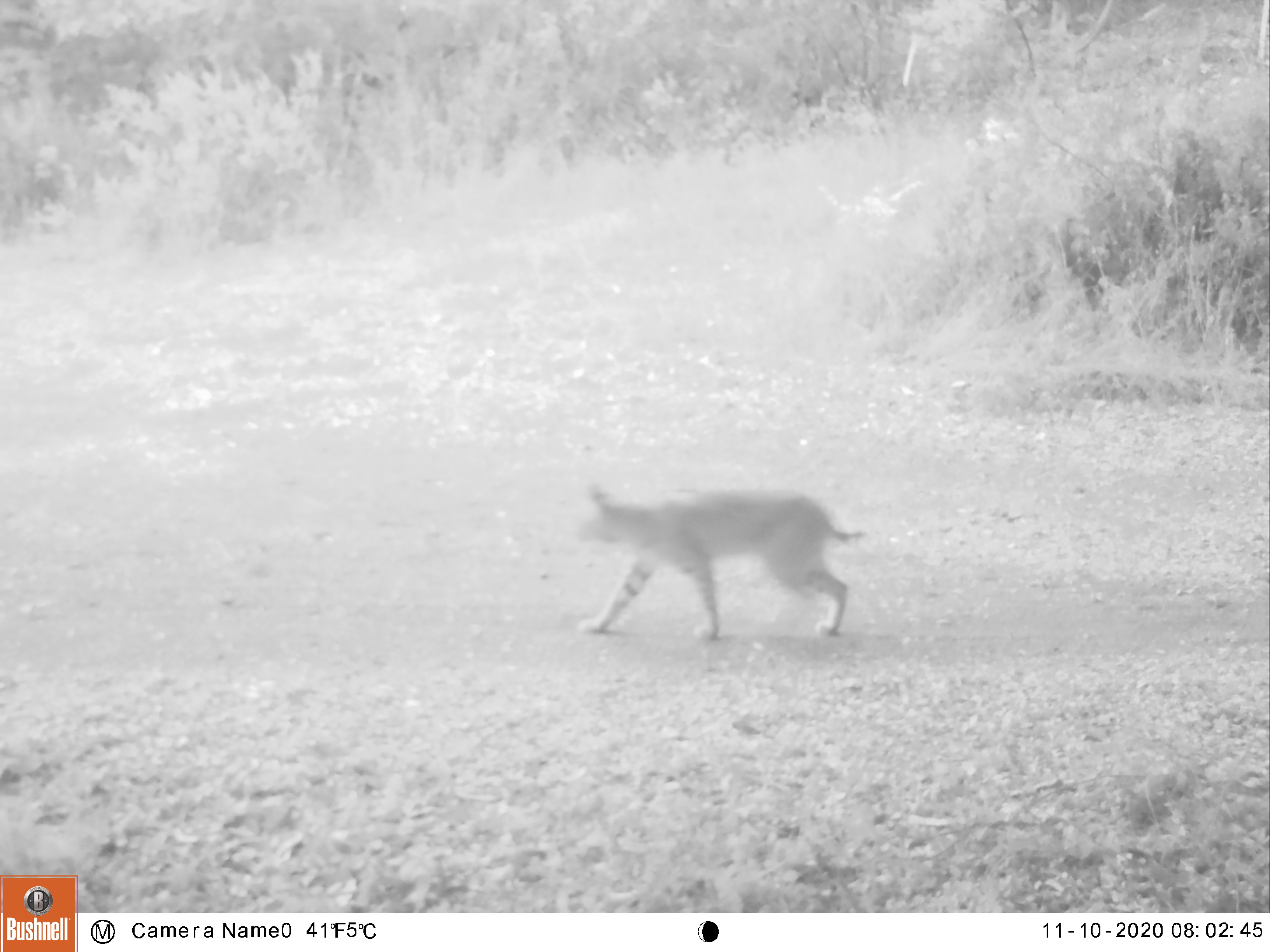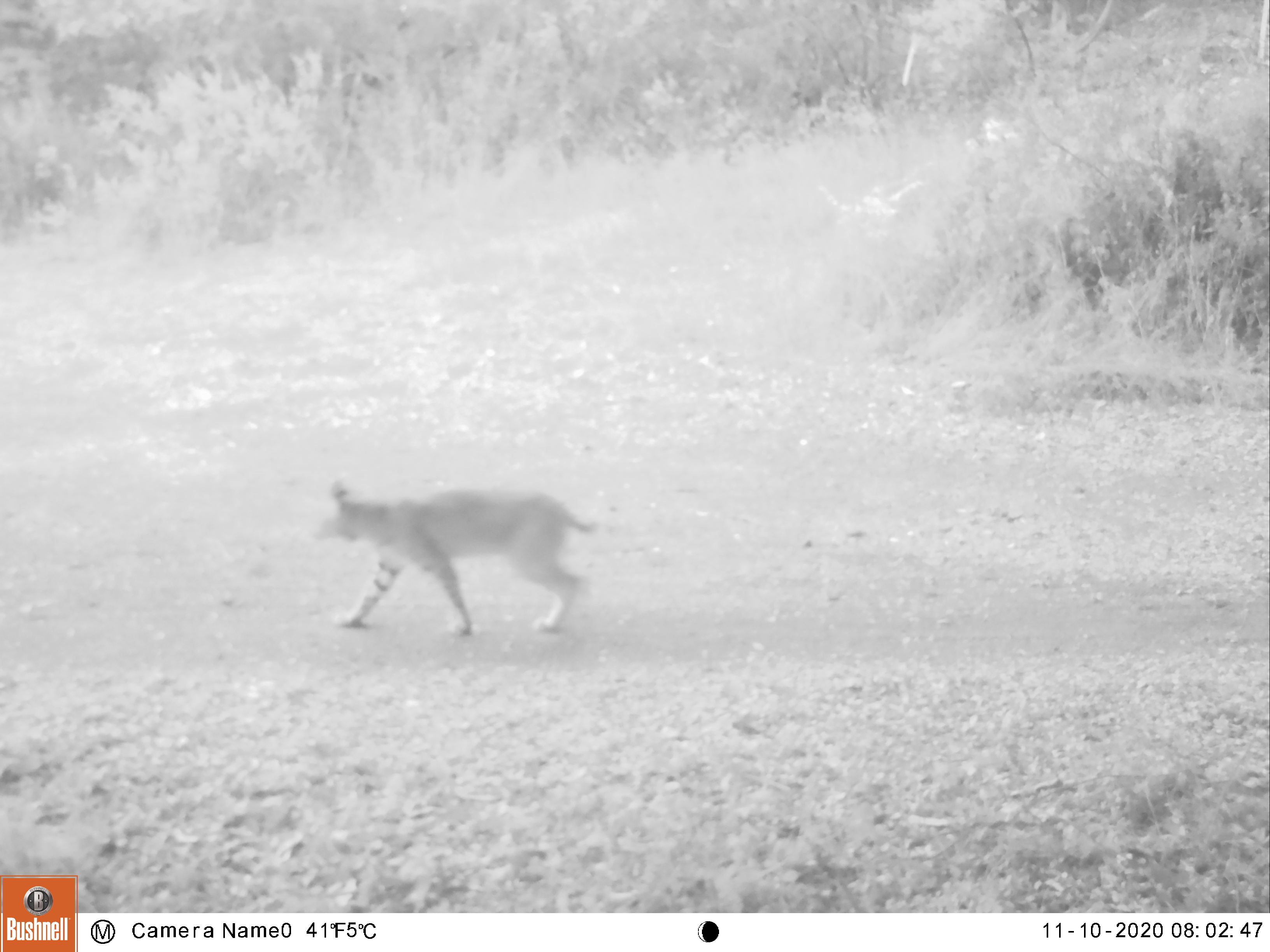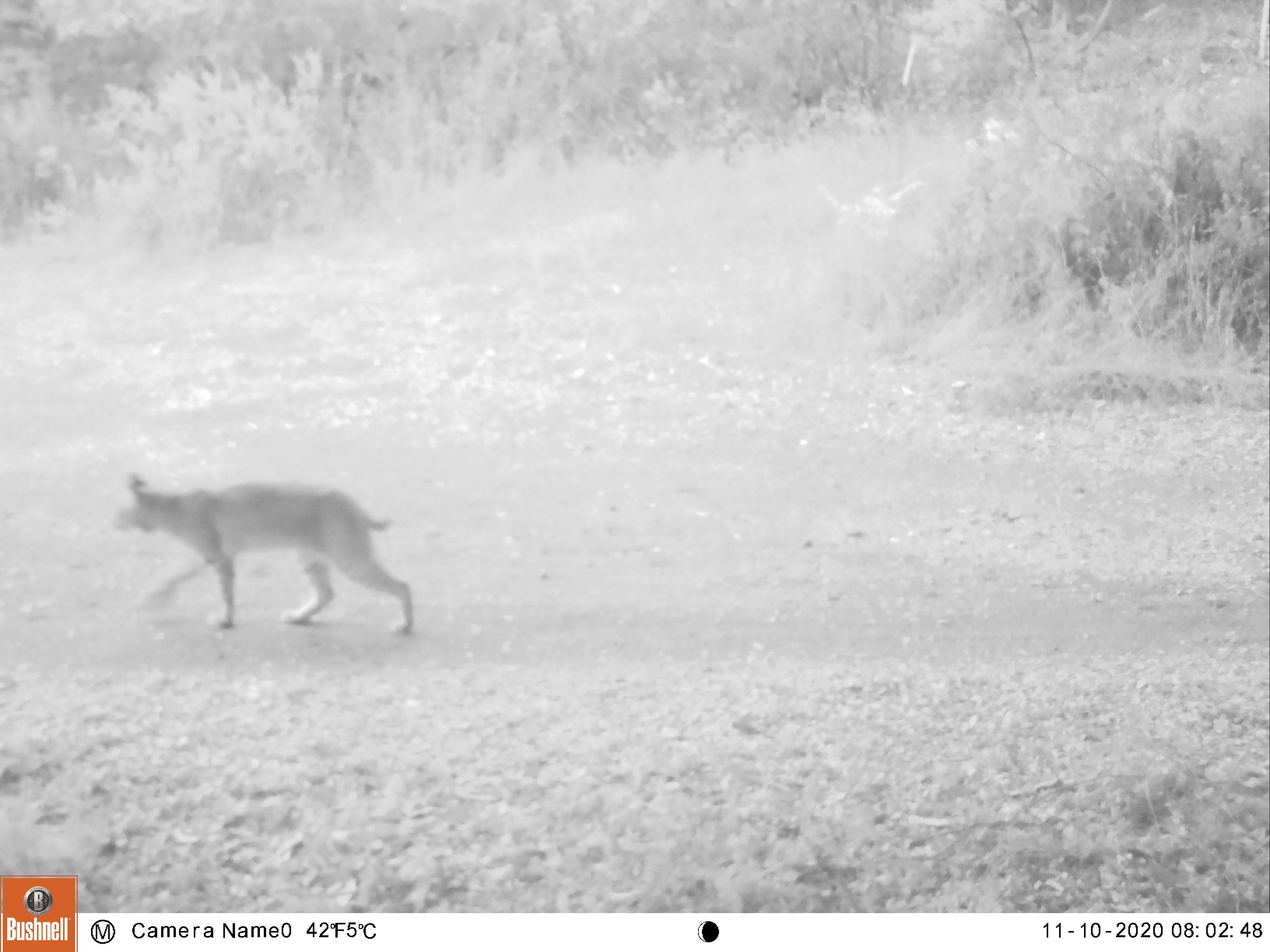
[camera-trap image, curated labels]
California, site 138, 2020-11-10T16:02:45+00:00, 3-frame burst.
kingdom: Animalia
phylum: Chordata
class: Mammalia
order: Carnivora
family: Felidae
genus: Lynx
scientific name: Lynx rufus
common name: bobcat